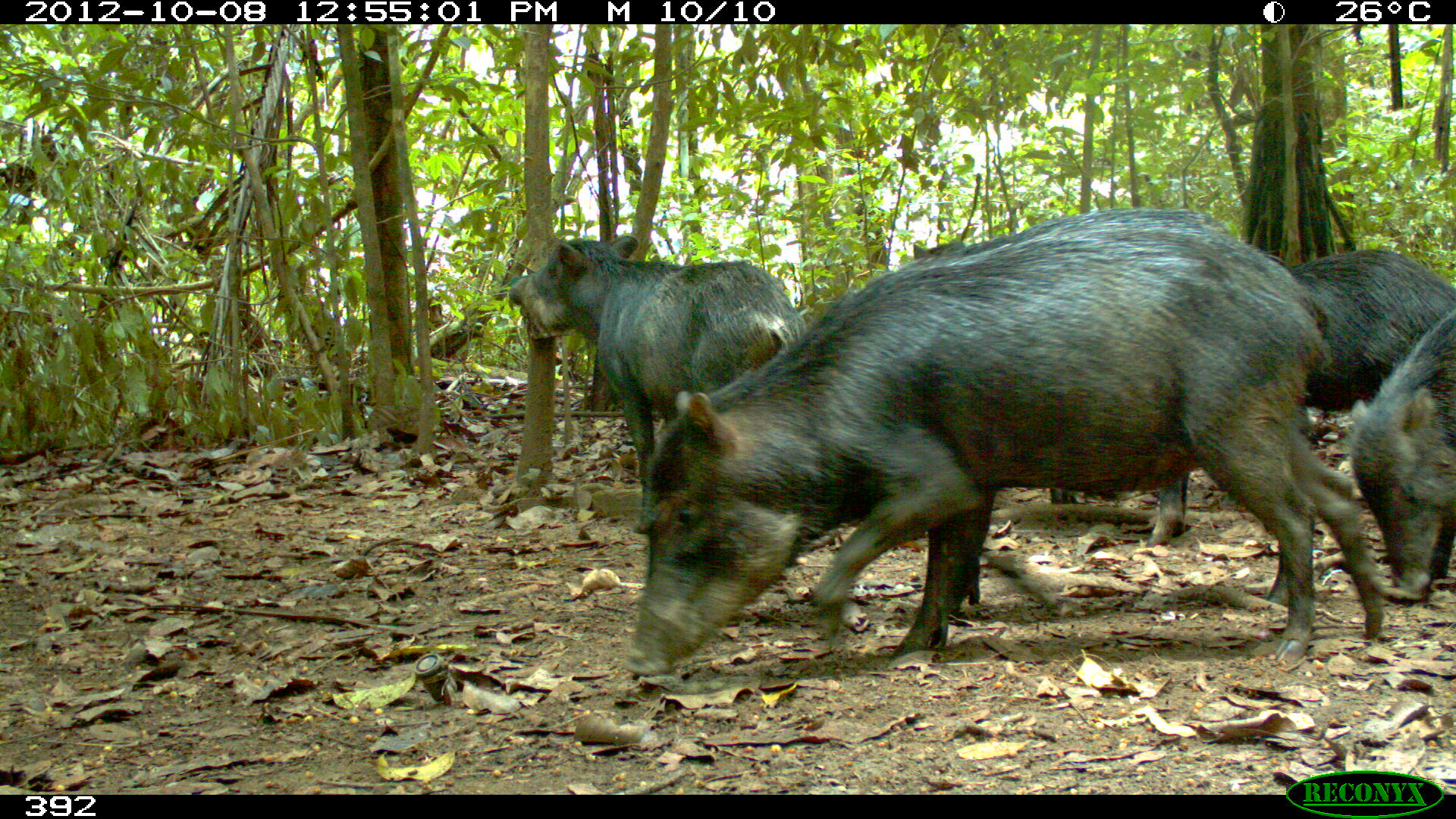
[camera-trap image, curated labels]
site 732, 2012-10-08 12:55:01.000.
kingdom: Animalia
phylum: Chordata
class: Mammalia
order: Artiodactyla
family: Tayassuidae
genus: Tayassu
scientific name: Tayassu pecari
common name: white-lipped peccary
Tayassu pecari (white-lipped peccary).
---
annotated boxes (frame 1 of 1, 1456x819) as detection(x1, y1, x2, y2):
tayassu pecari: detection(619, 204, 1394, 678); detection(911, 205, 1331, 611); detection(1142, 246, 1455, 551); detection(506, 232, 811, 536); detection(1345, 306, 1455, 596)